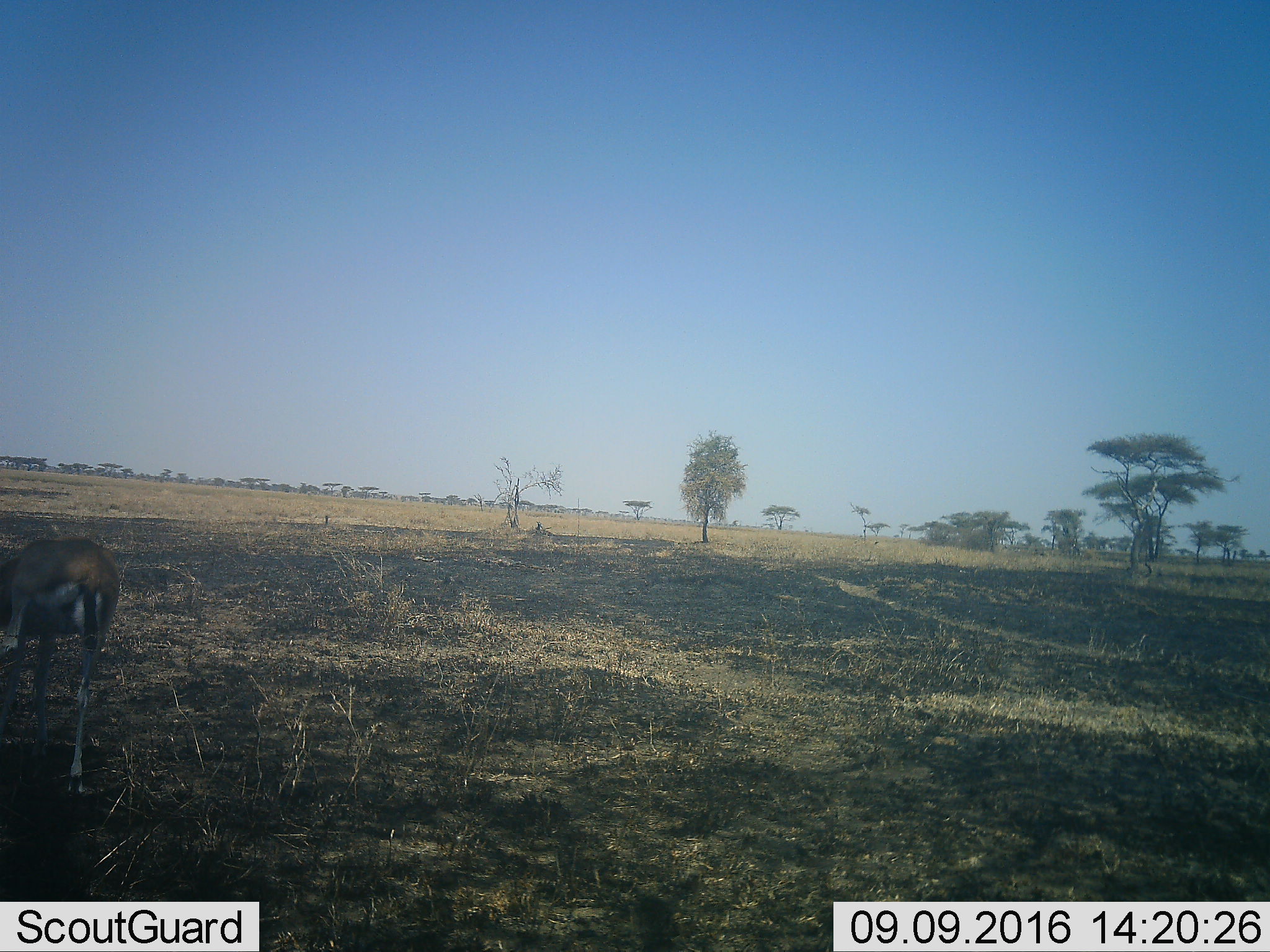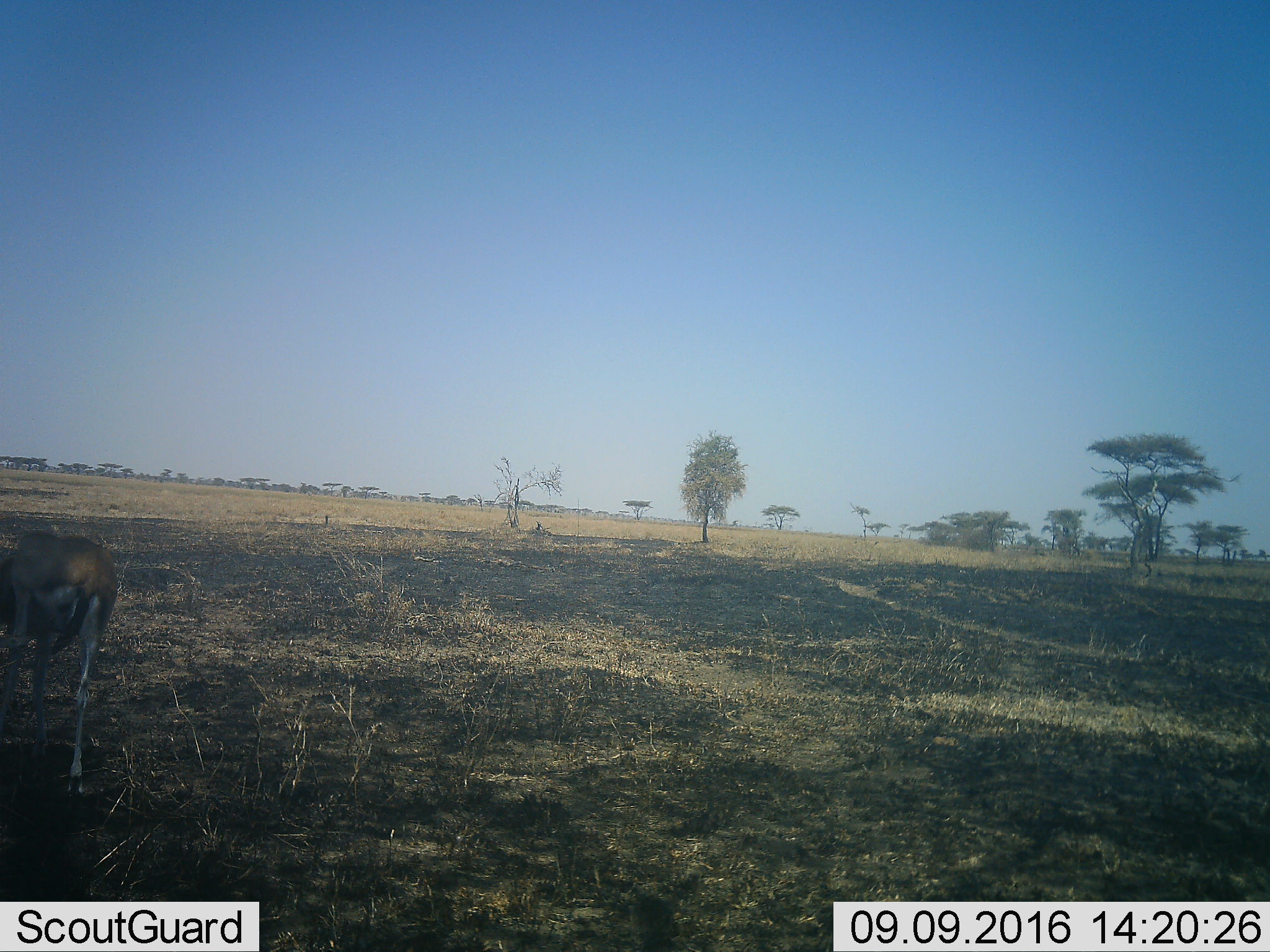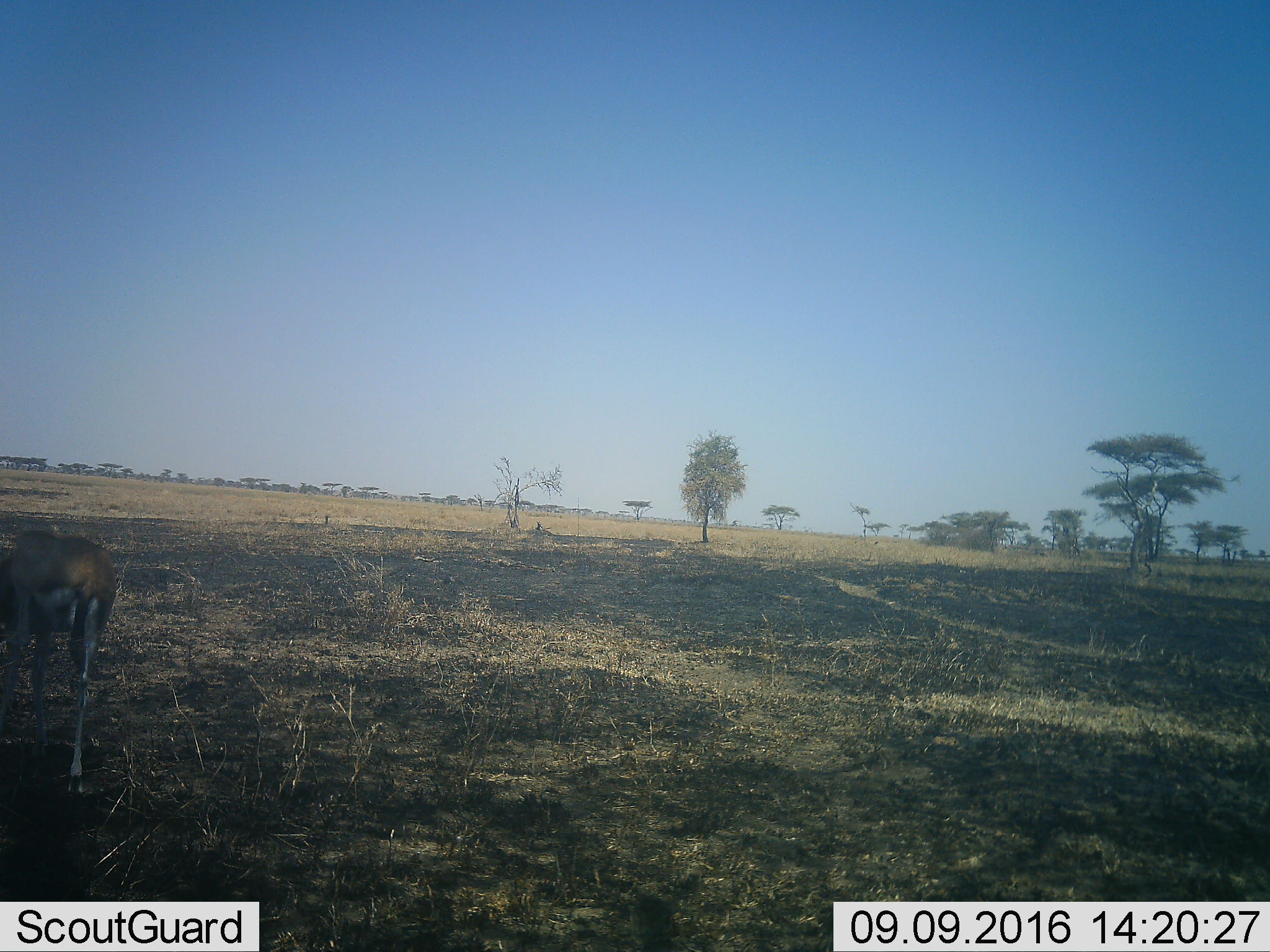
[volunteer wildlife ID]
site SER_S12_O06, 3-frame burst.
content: unidentified animal